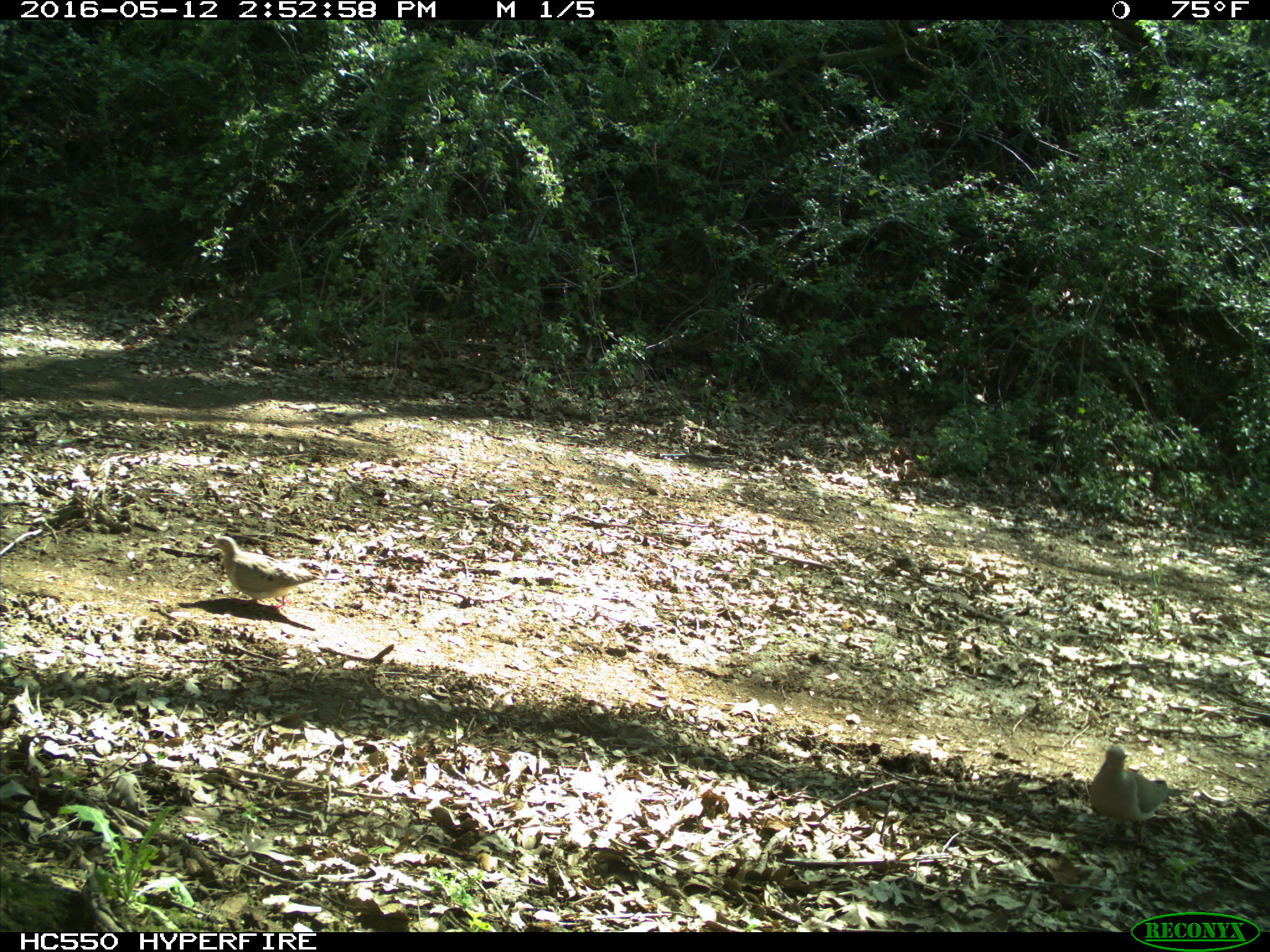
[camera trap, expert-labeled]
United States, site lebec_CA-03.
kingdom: Animalia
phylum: Chordata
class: Aves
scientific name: Aves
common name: birds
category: unidentified bird